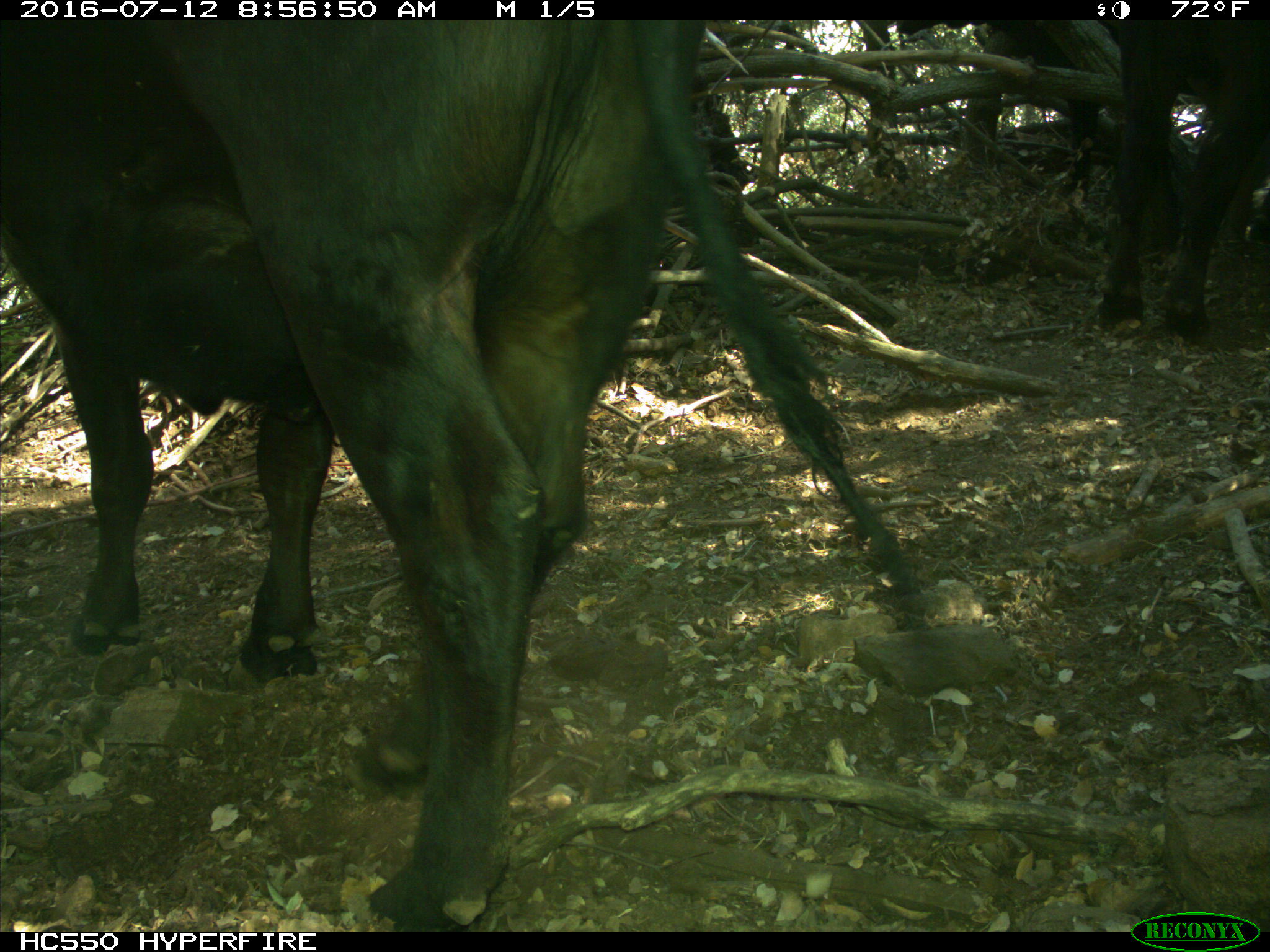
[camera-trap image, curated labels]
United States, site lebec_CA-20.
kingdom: Animalia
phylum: Chordata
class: Mammalia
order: Artiodactyla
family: Bovidae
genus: Bos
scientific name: Bos taurus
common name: domestic cow